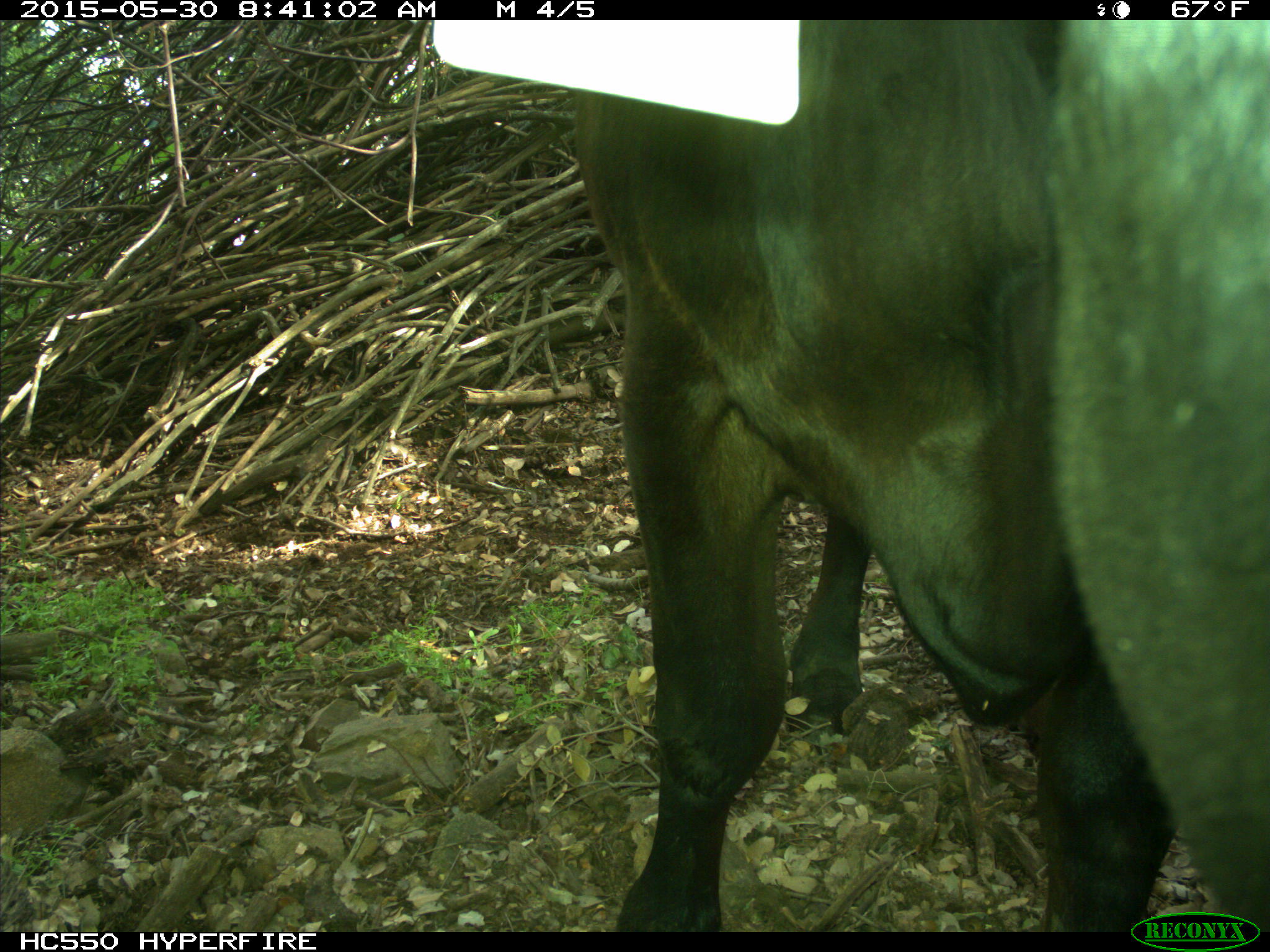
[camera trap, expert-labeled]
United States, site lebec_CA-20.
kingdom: Animalia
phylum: Chordata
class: Mammalia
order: Artiodactyla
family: Bovidae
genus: Bos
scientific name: Bos taurus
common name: domestic cow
Bos taurus (domestic cow).